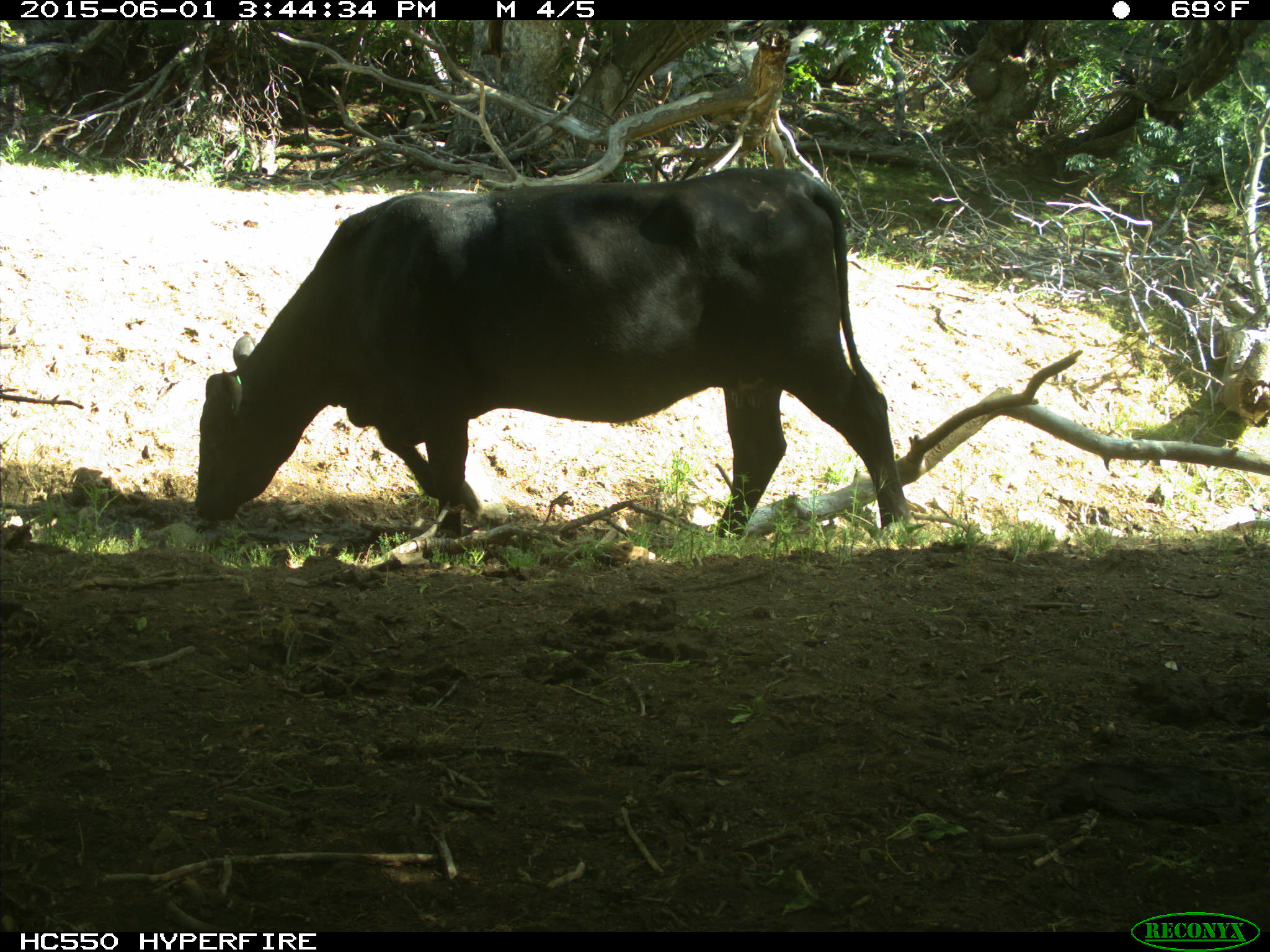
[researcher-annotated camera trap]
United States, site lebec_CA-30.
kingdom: Animalia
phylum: Chordata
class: Mammalia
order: Artiodactyla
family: Bovidae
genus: Bos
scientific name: Bos taurus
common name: domestic cow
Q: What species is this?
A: Bos taurus (domestic cow).